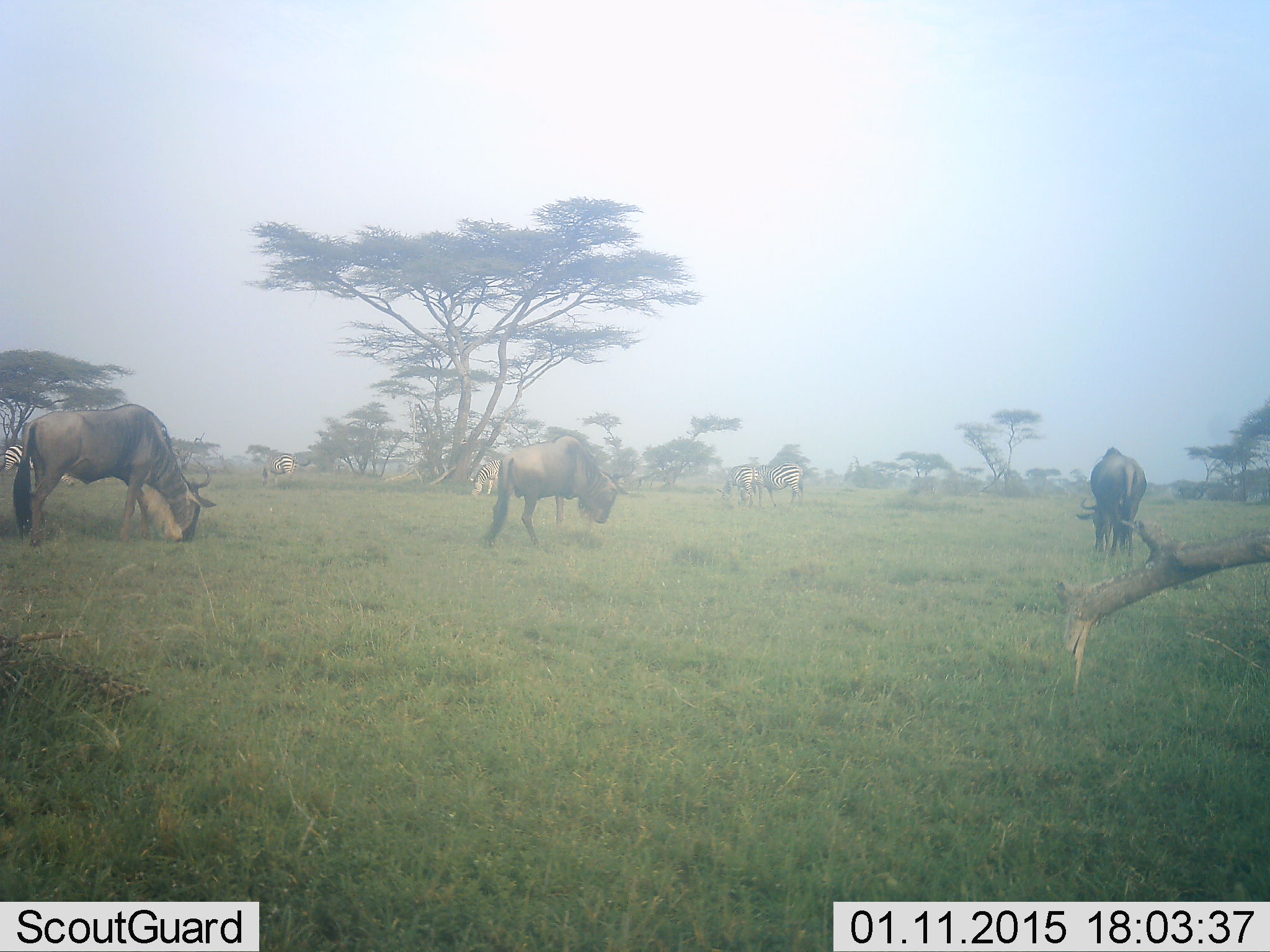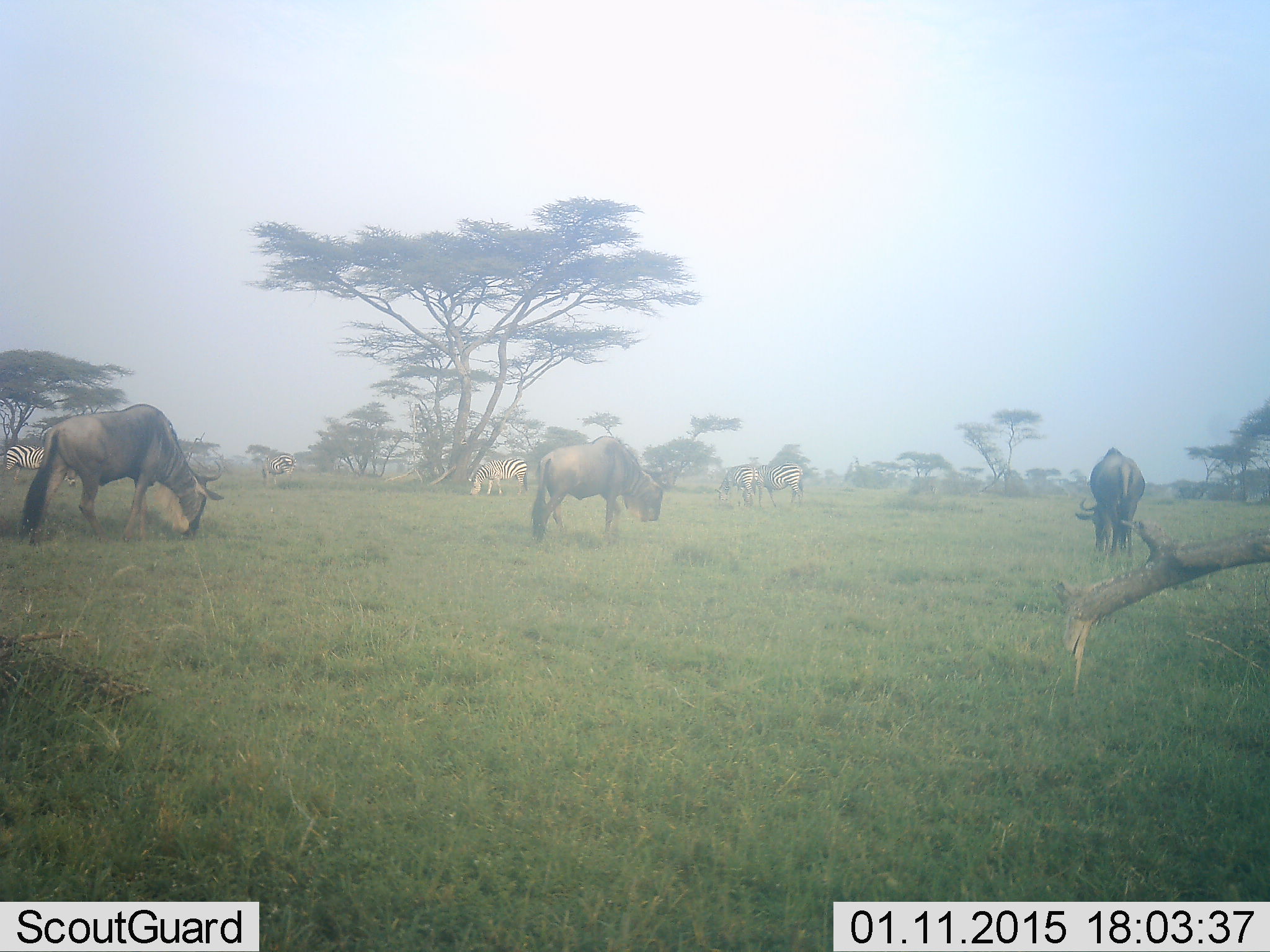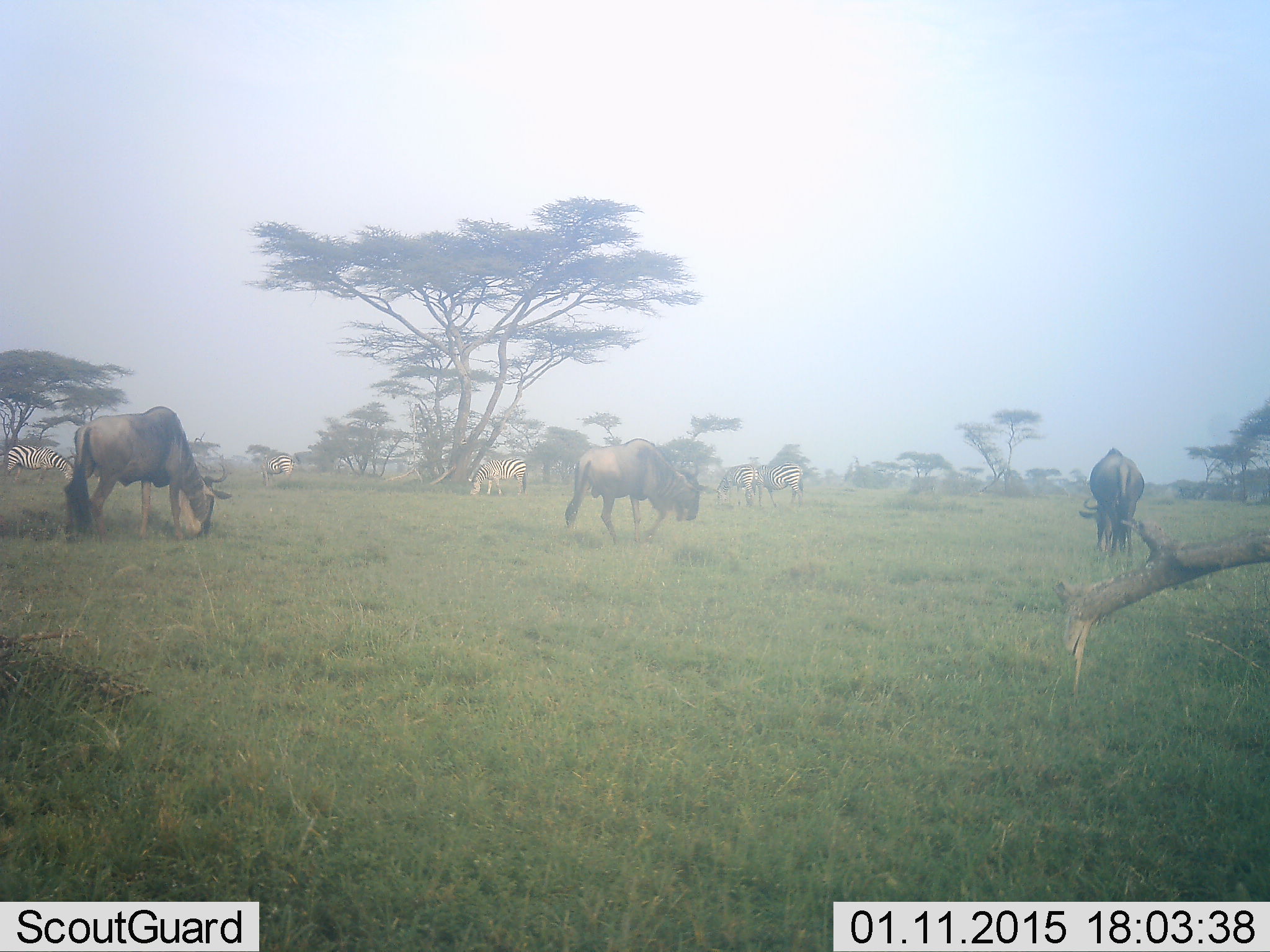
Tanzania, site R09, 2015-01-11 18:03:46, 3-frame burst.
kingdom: Animalia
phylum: Chordata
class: Mammalia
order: Artiodactyla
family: Bovidae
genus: Connochaetes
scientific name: Connochaetes taurinus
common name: blue wildebeest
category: wildebeest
Wildebeest (blue wildebeest) (Connochaetes taurinus), count 3. Behavior (volunteer vote fractions): standing 0%, resting 0%, moving 20%, interacting 0%. Young present (vote fraction): 0%. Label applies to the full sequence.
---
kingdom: Animalia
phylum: Chordata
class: Mammalia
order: Perissodactyla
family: Equidae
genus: Equus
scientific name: Equus quagga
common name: plains zebra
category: zebra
Zebra (plains zebra) (Equus quagga), count 5. Behavior (volunteer vote fractions): standing 10%, resting 0%, moving 10%, interacting 0%. Young present (vote fraction): 0%. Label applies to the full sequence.